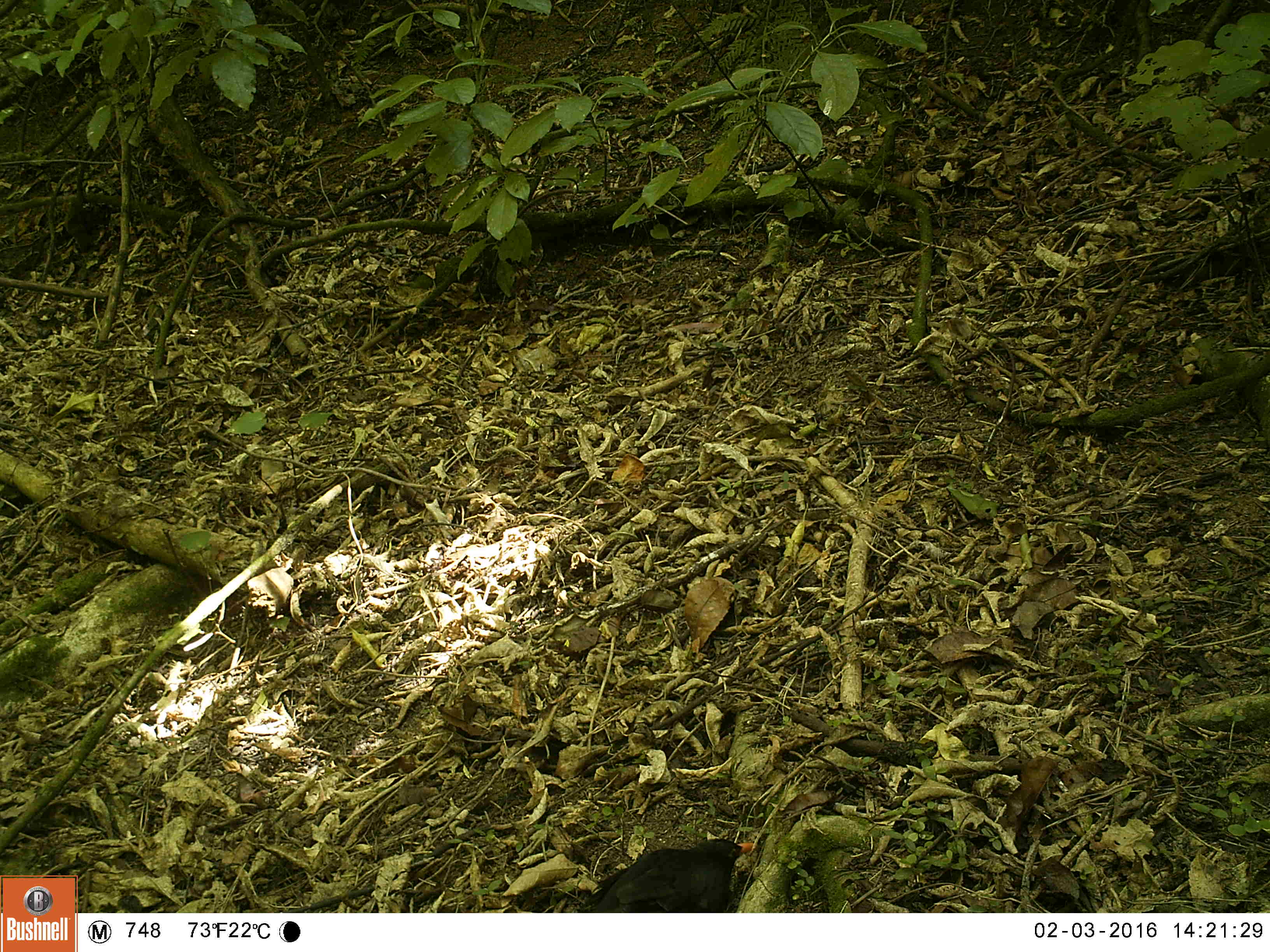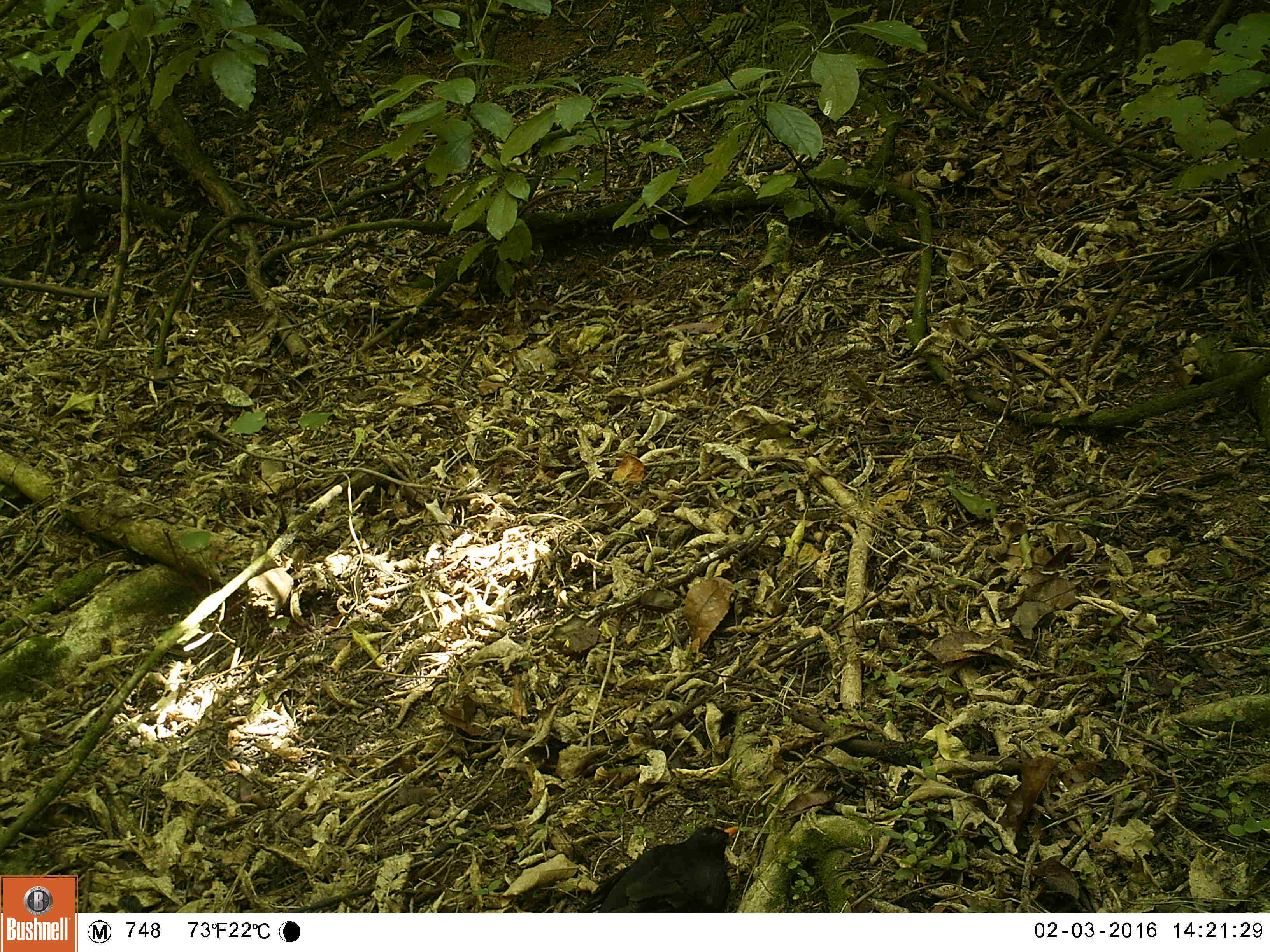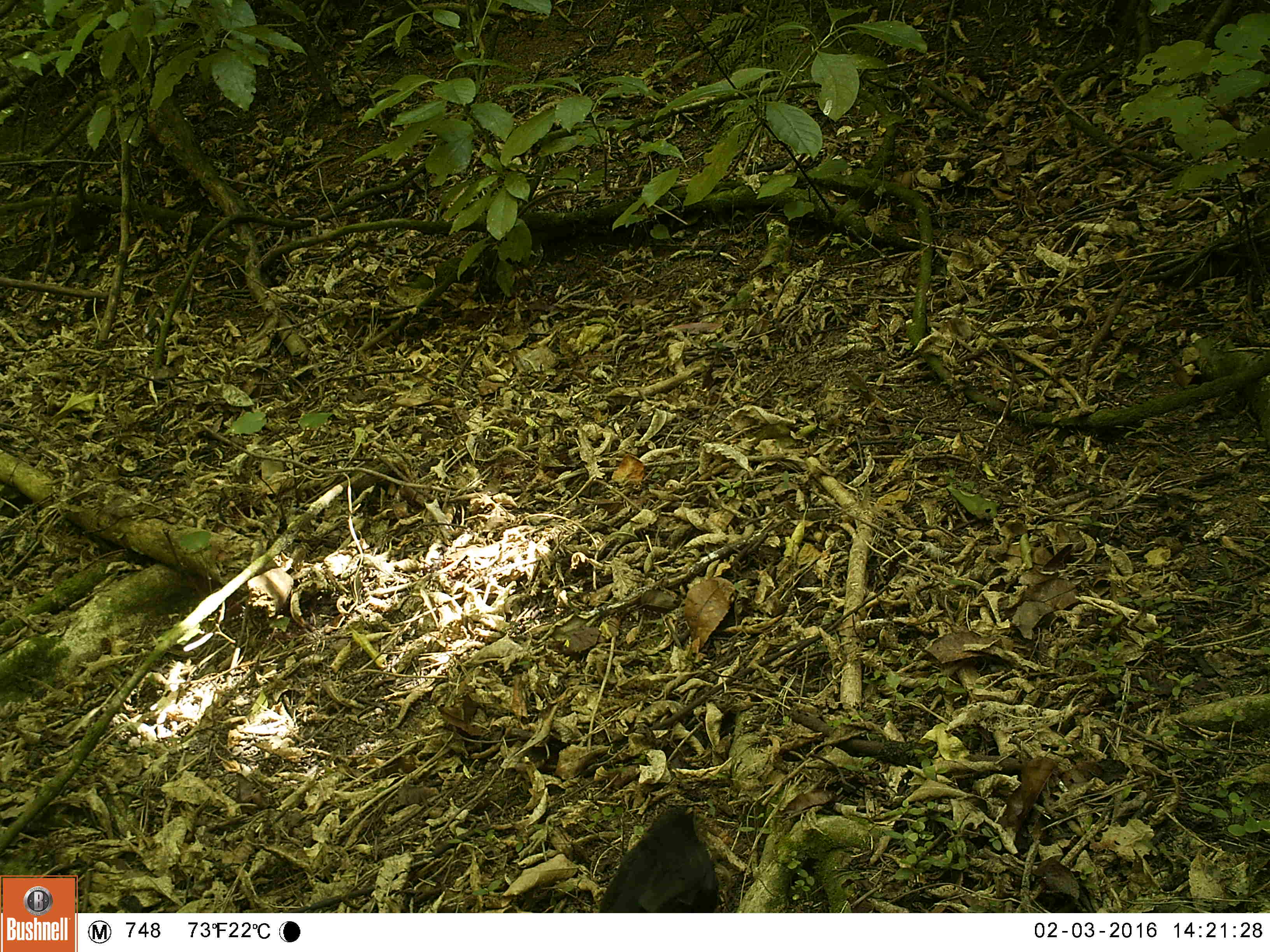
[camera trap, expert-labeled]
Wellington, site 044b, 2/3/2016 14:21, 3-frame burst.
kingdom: Animalia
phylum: Chordata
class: Aves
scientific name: Aves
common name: bird